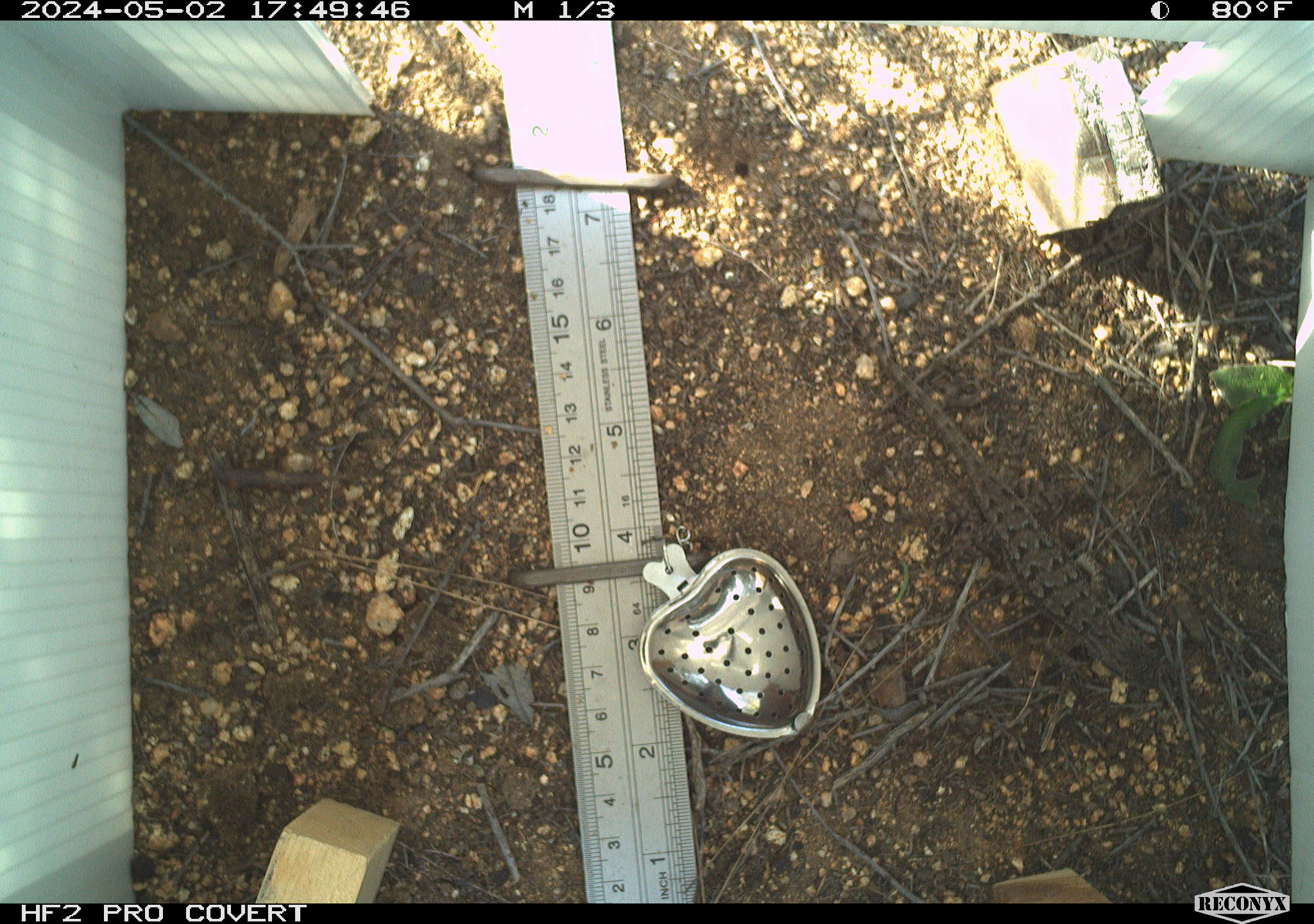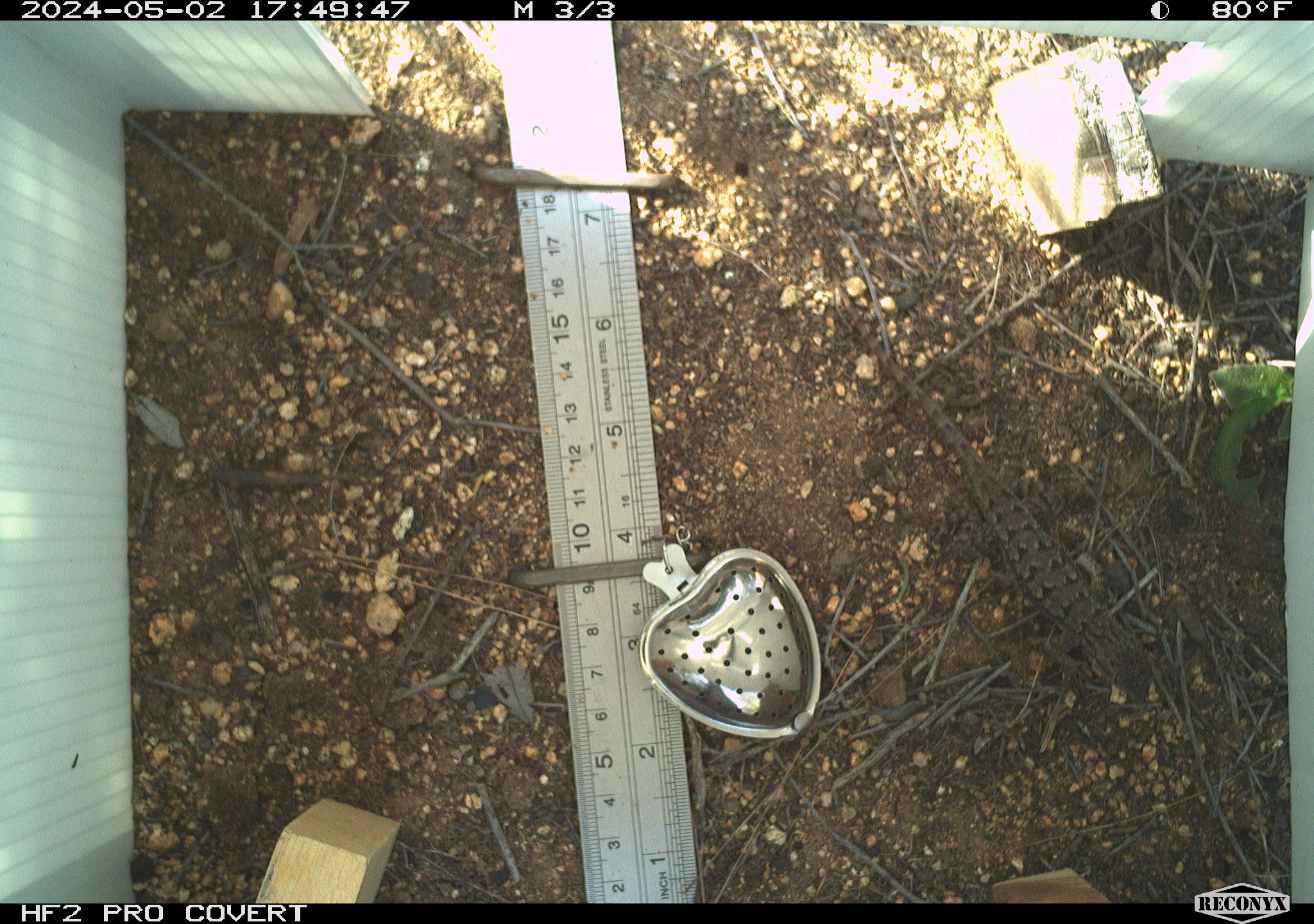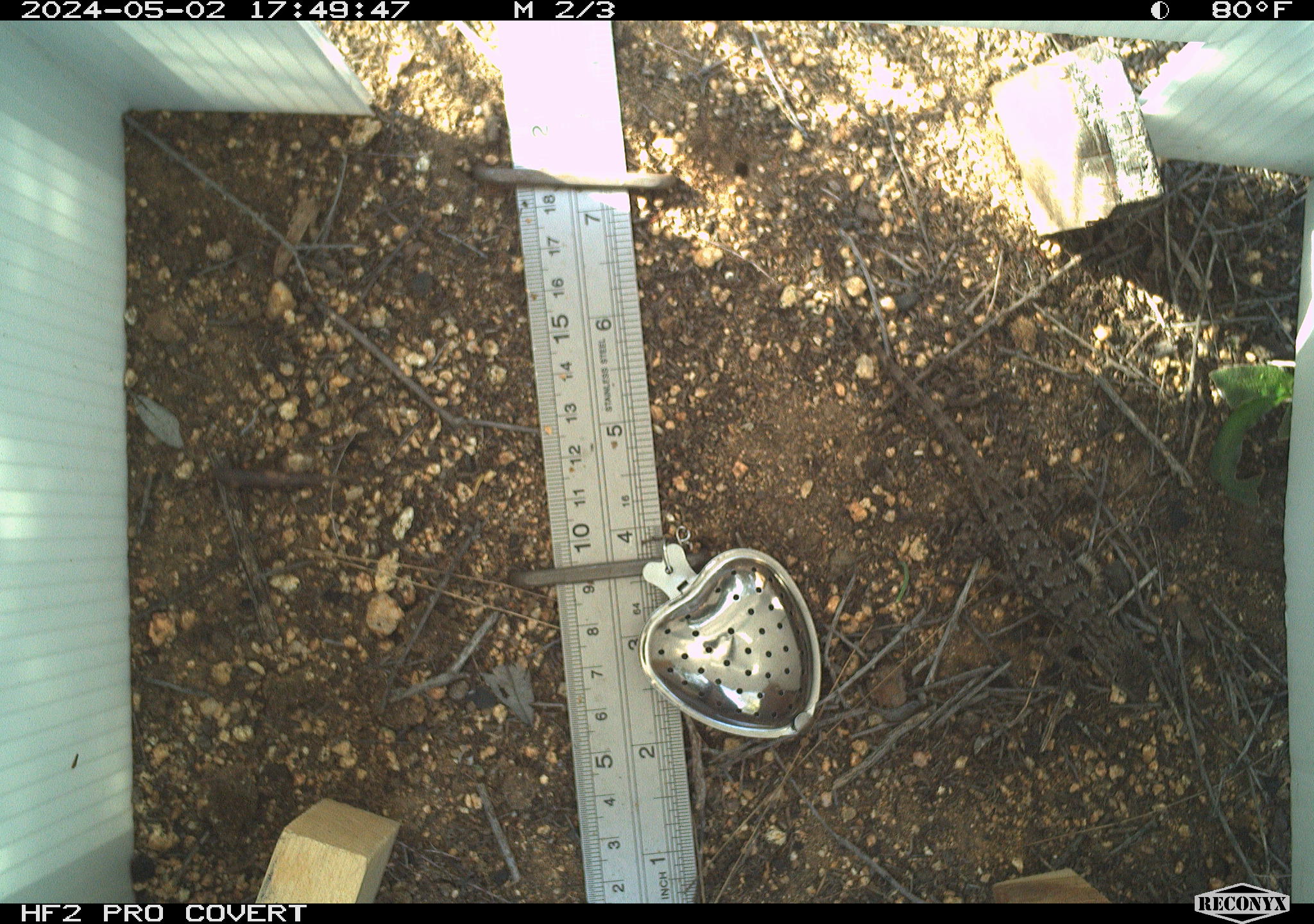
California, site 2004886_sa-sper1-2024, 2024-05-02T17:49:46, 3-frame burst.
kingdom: Animalia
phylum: Chordata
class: Reptilia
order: Squamata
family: Phrynosomatidae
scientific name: Phrynosomatidae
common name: phrynosomatid lizards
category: phrynosomatidae family